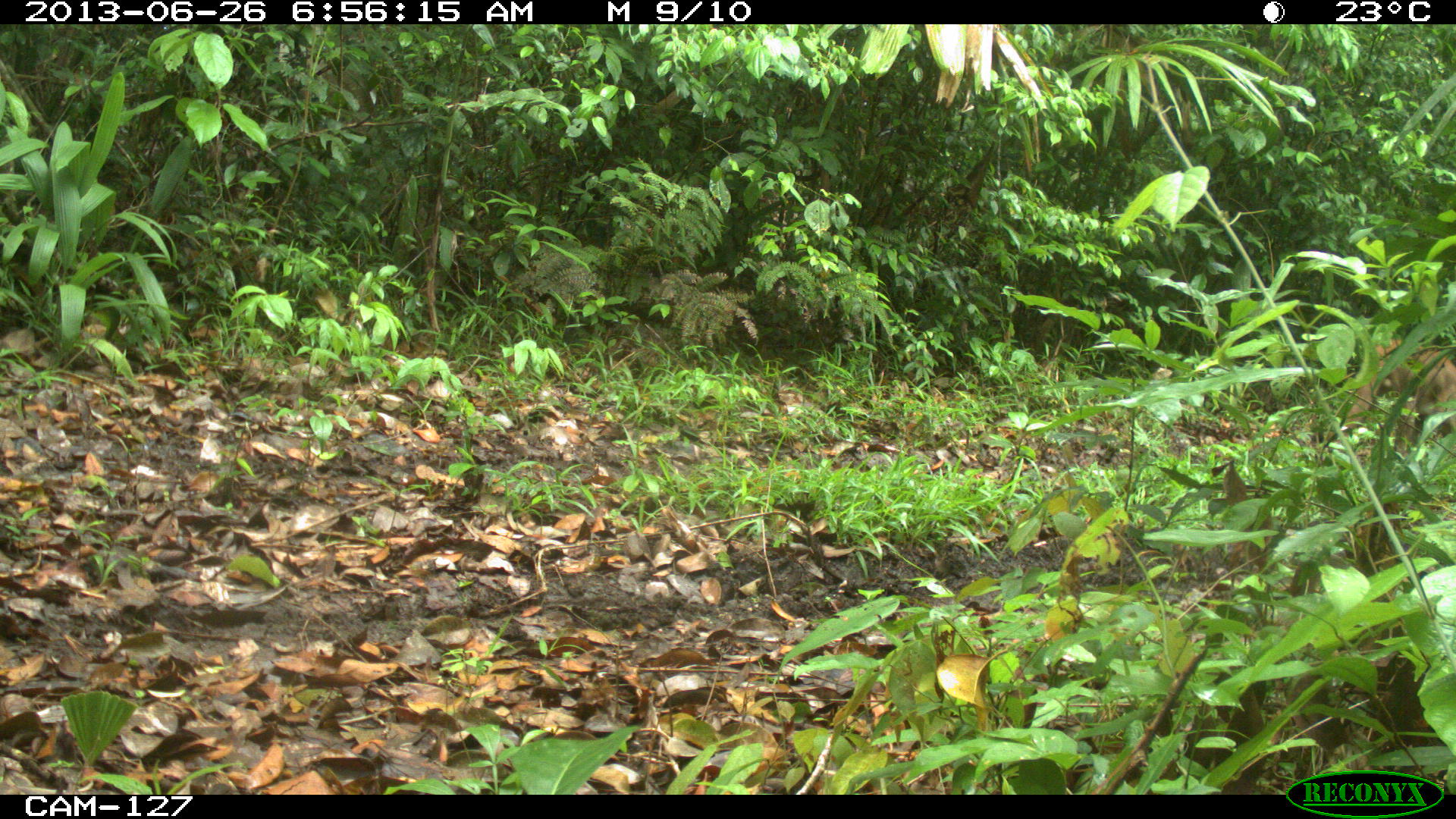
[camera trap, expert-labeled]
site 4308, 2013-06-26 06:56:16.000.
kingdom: Animalia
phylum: Chordata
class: Mammalia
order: Carnivora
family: Felidae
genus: Puma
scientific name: Puma concolor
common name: mountain lion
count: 1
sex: male